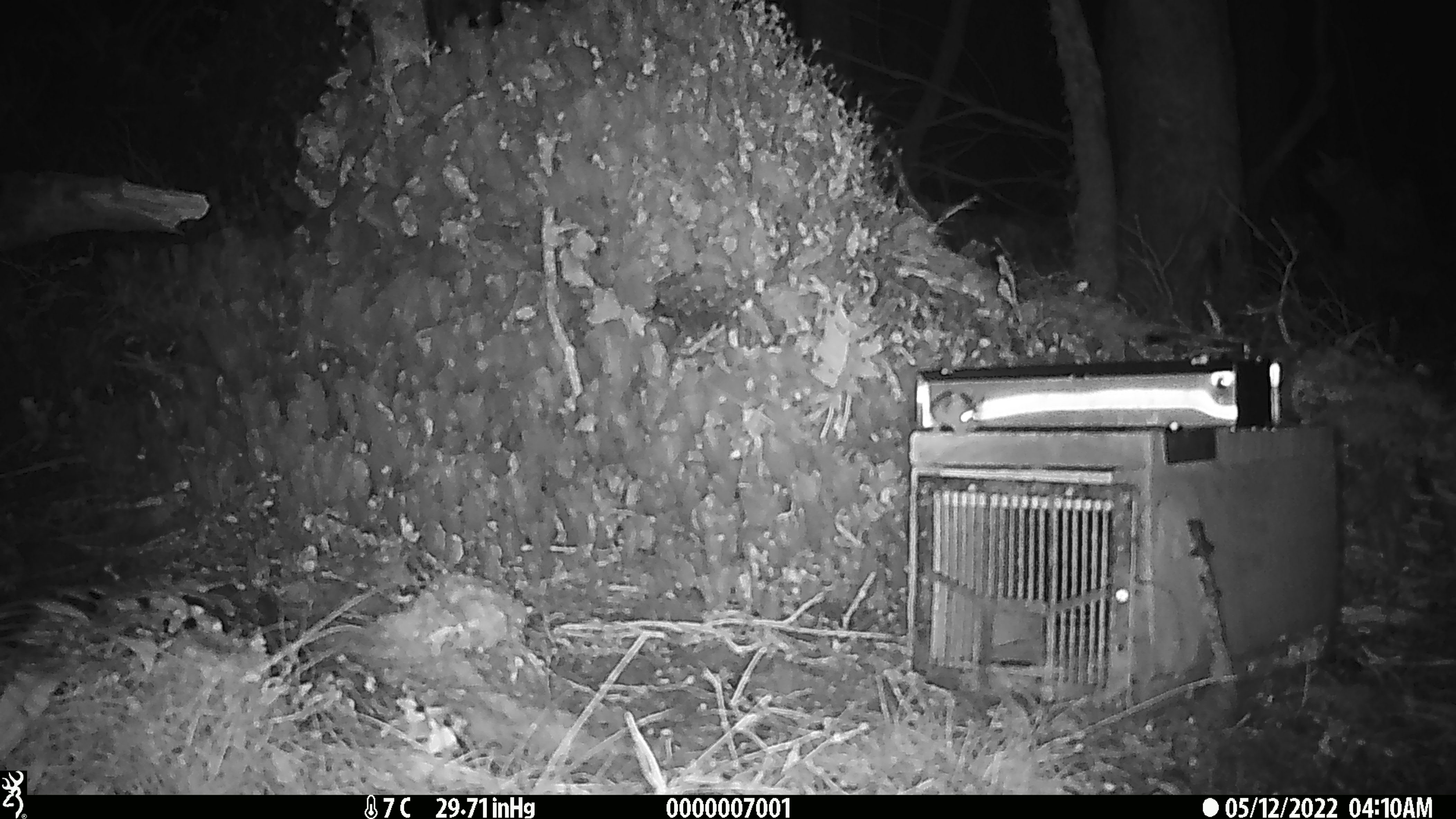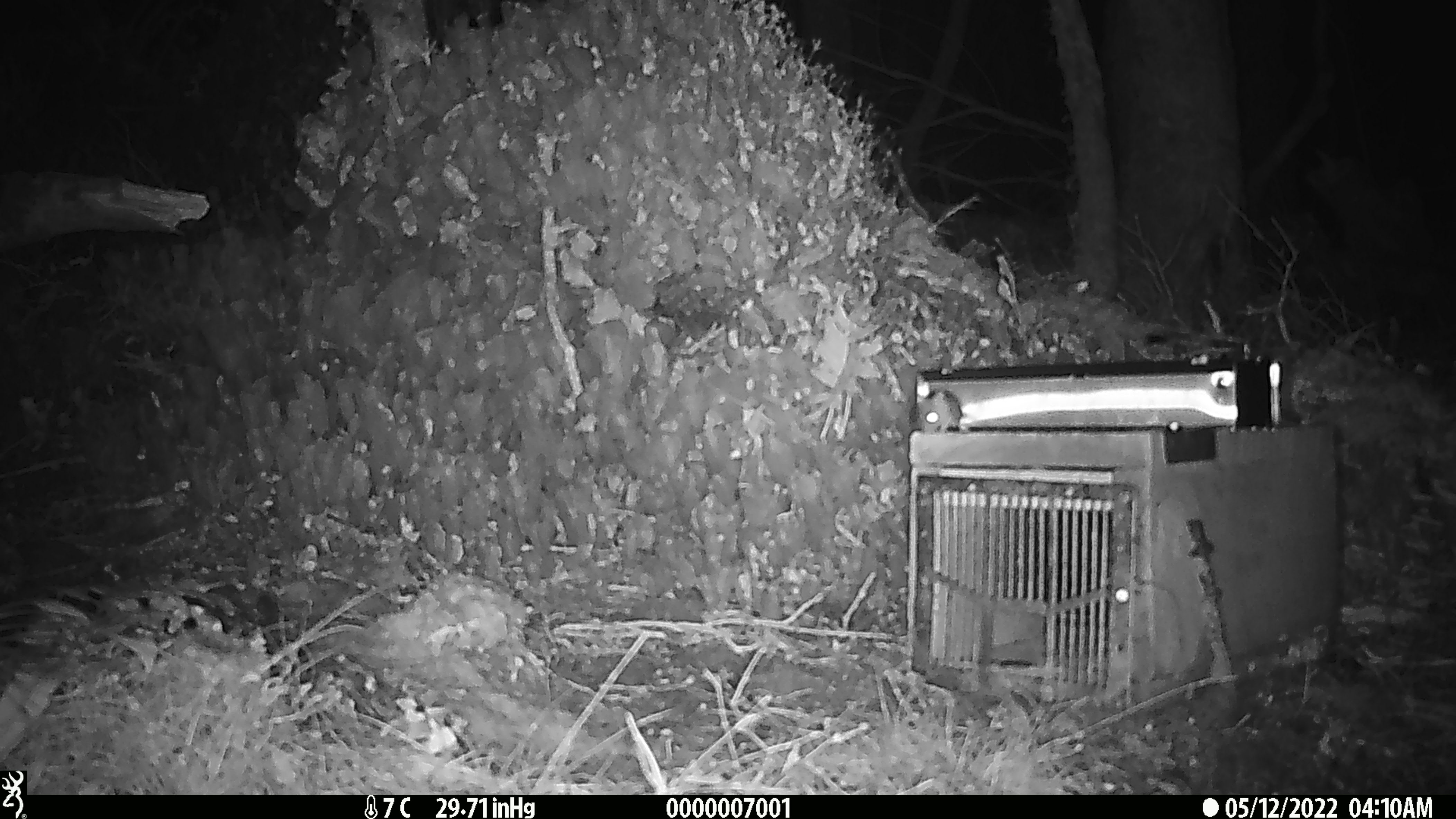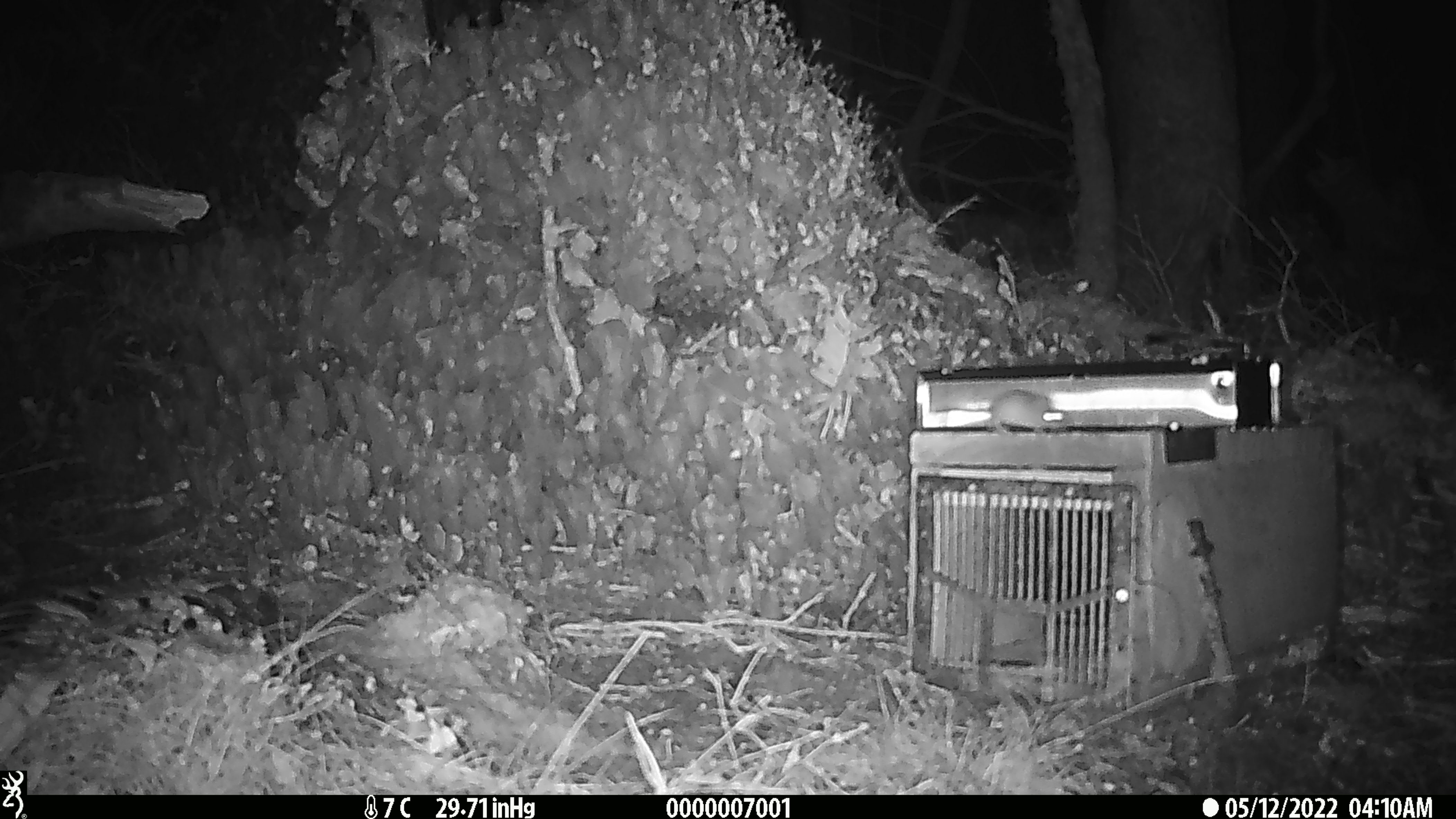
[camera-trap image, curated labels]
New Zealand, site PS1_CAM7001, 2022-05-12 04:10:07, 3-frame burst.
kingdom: Animalia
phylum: Chordata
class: Mammalia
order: Rodentia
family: Muridae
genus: Mus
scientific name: Mus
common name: mouse